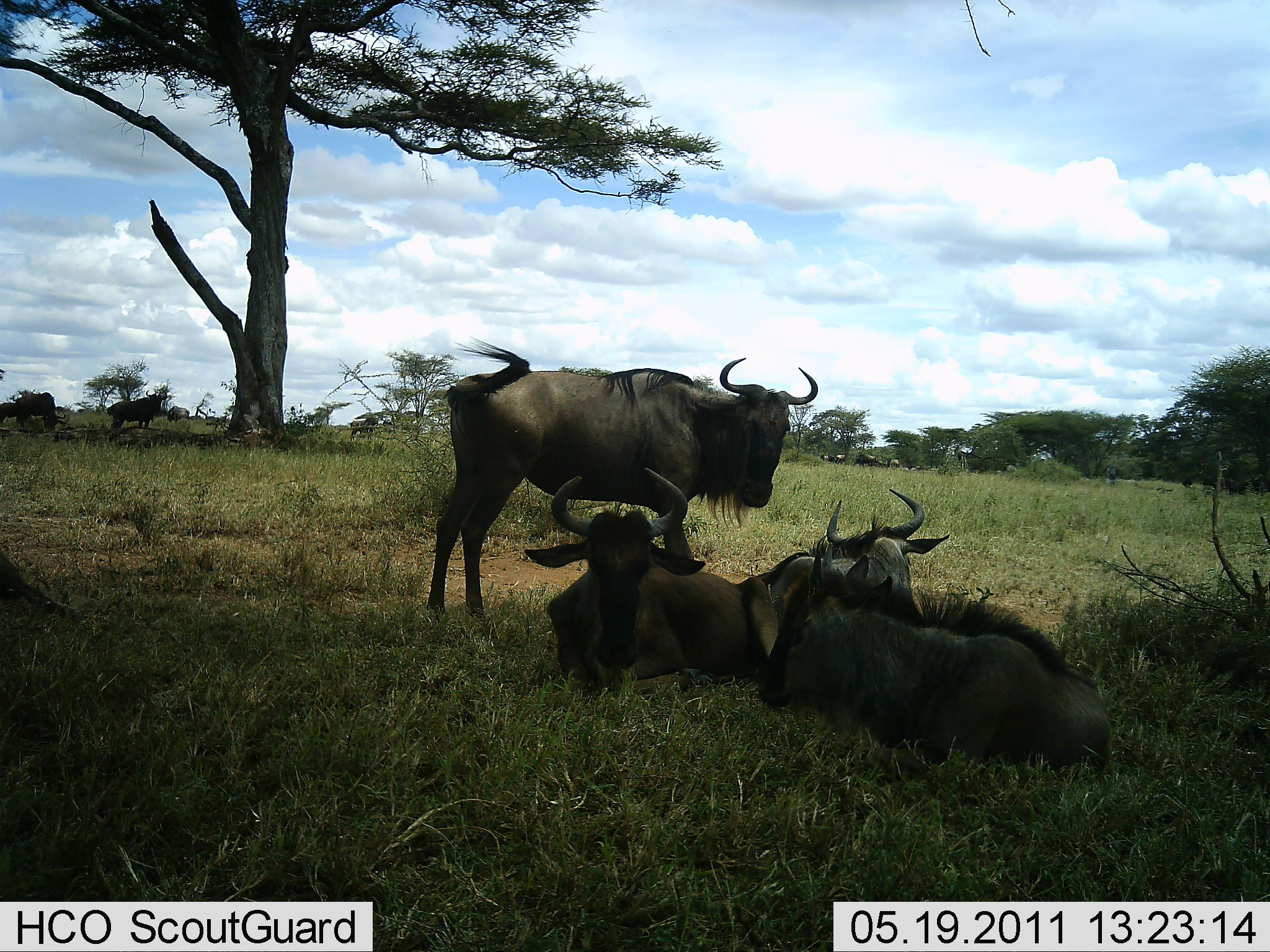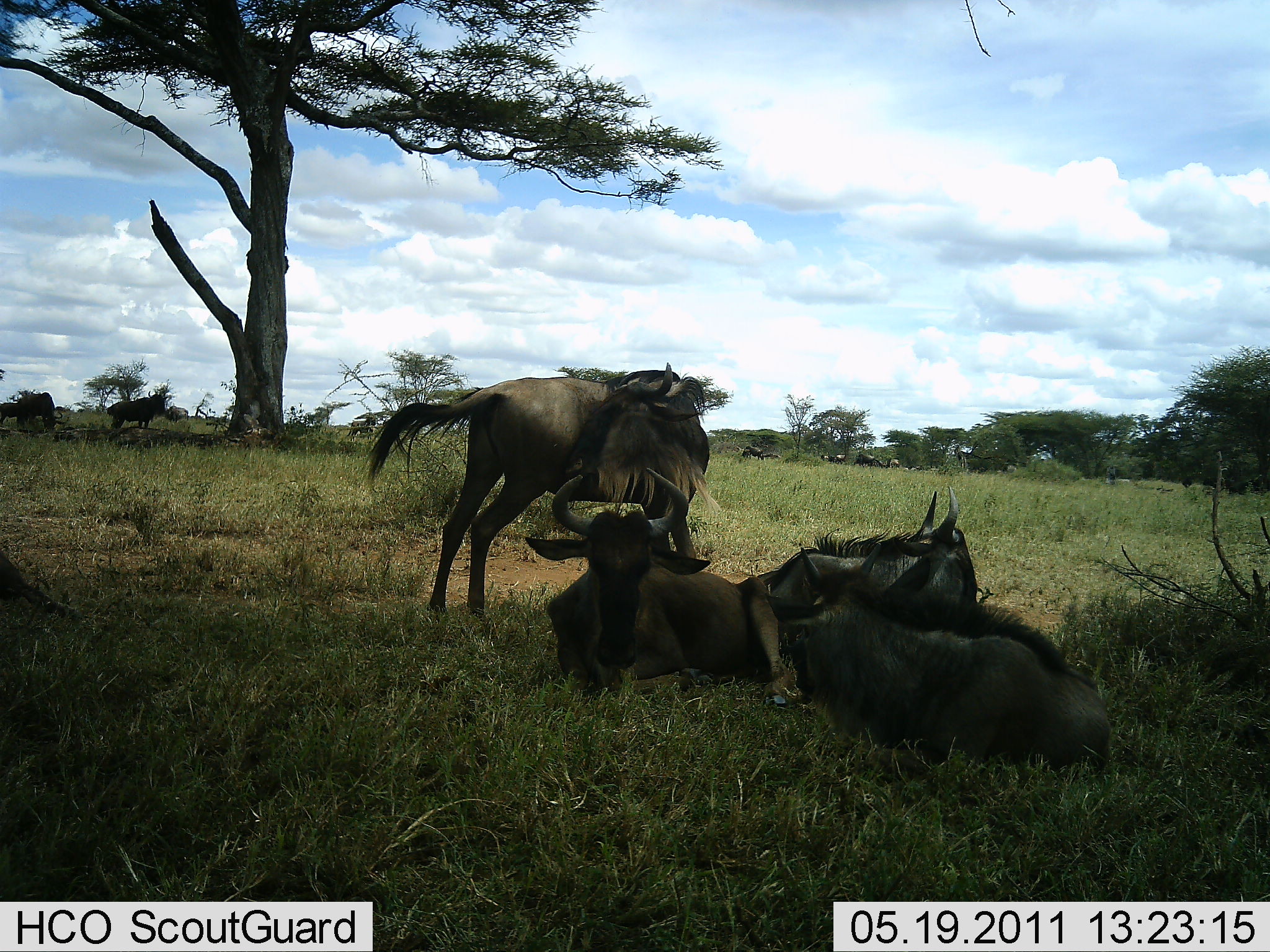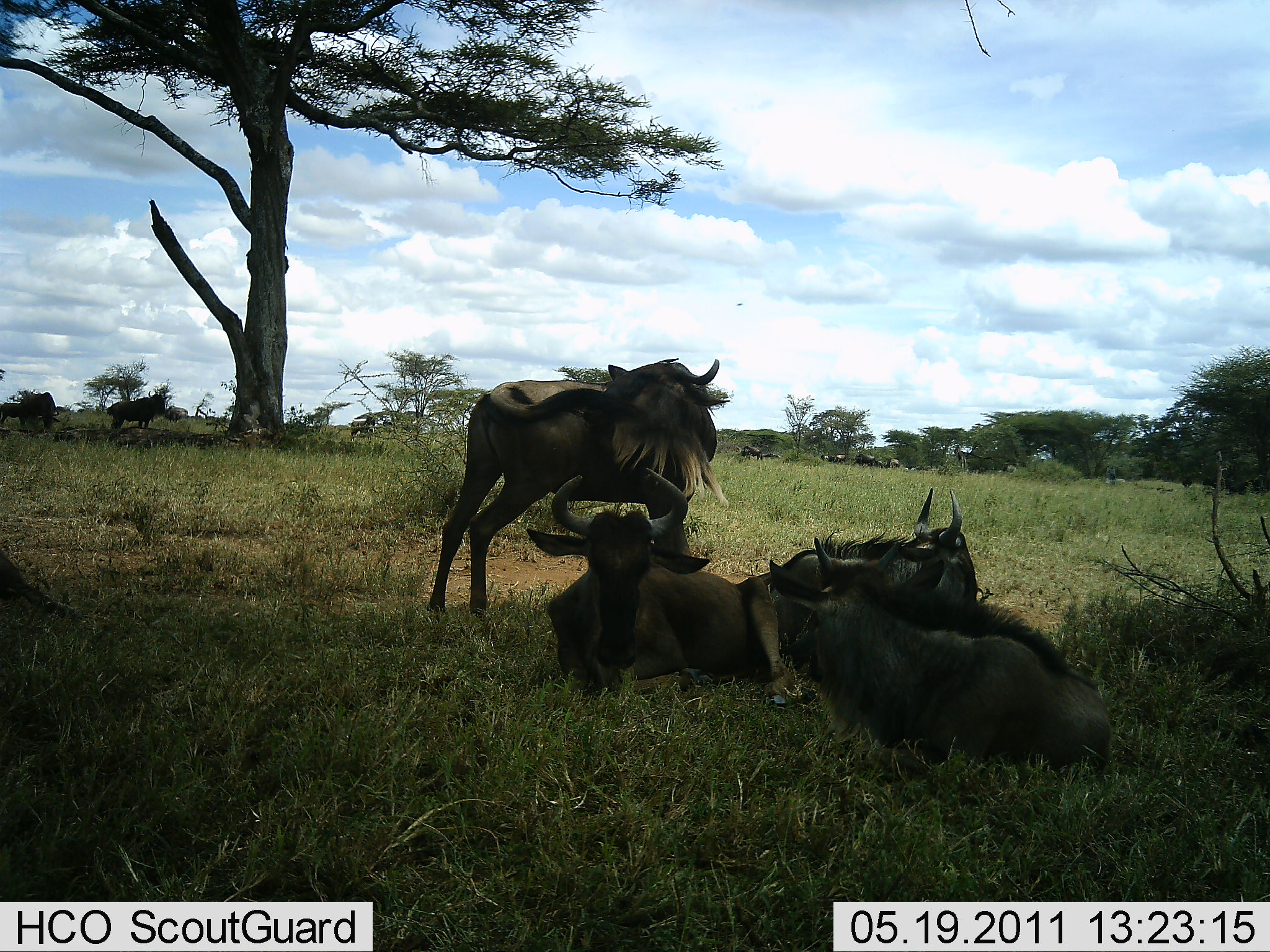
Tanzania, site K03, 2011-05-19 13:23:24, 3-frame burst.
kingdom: Animalia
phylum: Chordata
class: Mammalia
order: Artiodactyla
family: Bovidae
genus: Connochaetes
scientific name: Connochaetes taurinus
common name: blue wildebeest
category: wildebeest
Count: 6.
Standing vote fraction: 70%.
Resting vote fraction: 100%.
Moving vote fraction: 10%.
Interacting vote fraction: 20%.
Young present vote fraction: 10%.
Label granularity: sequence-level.